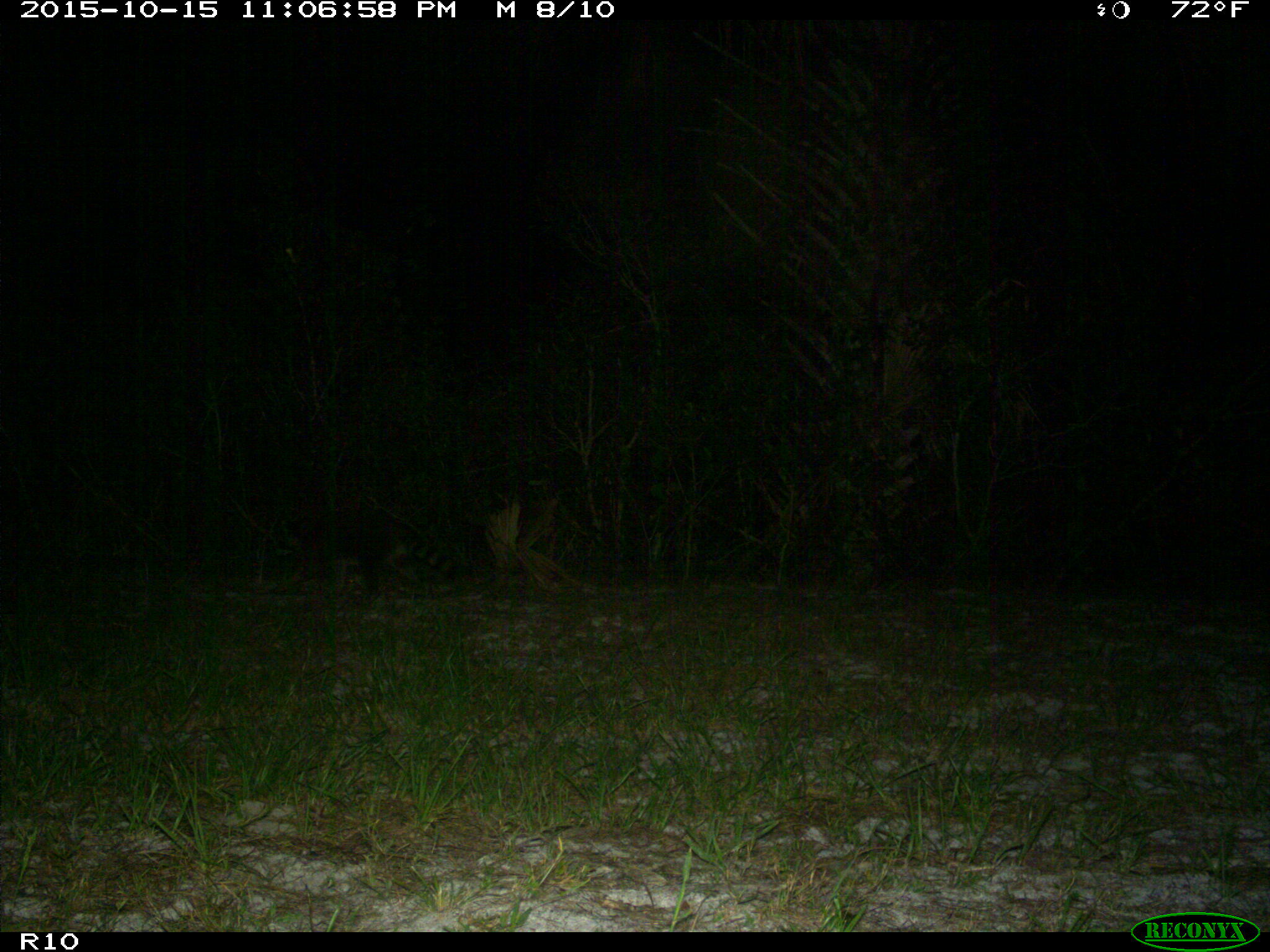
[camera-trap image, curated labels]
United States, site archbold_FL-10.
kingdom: Animalia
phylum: Chordata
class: Mammalia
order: Carnivora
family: Procyonidae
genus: Procyon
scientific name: Procyon lotor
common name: common raccoon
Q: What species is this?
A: Procyon lotor (common raccoon).